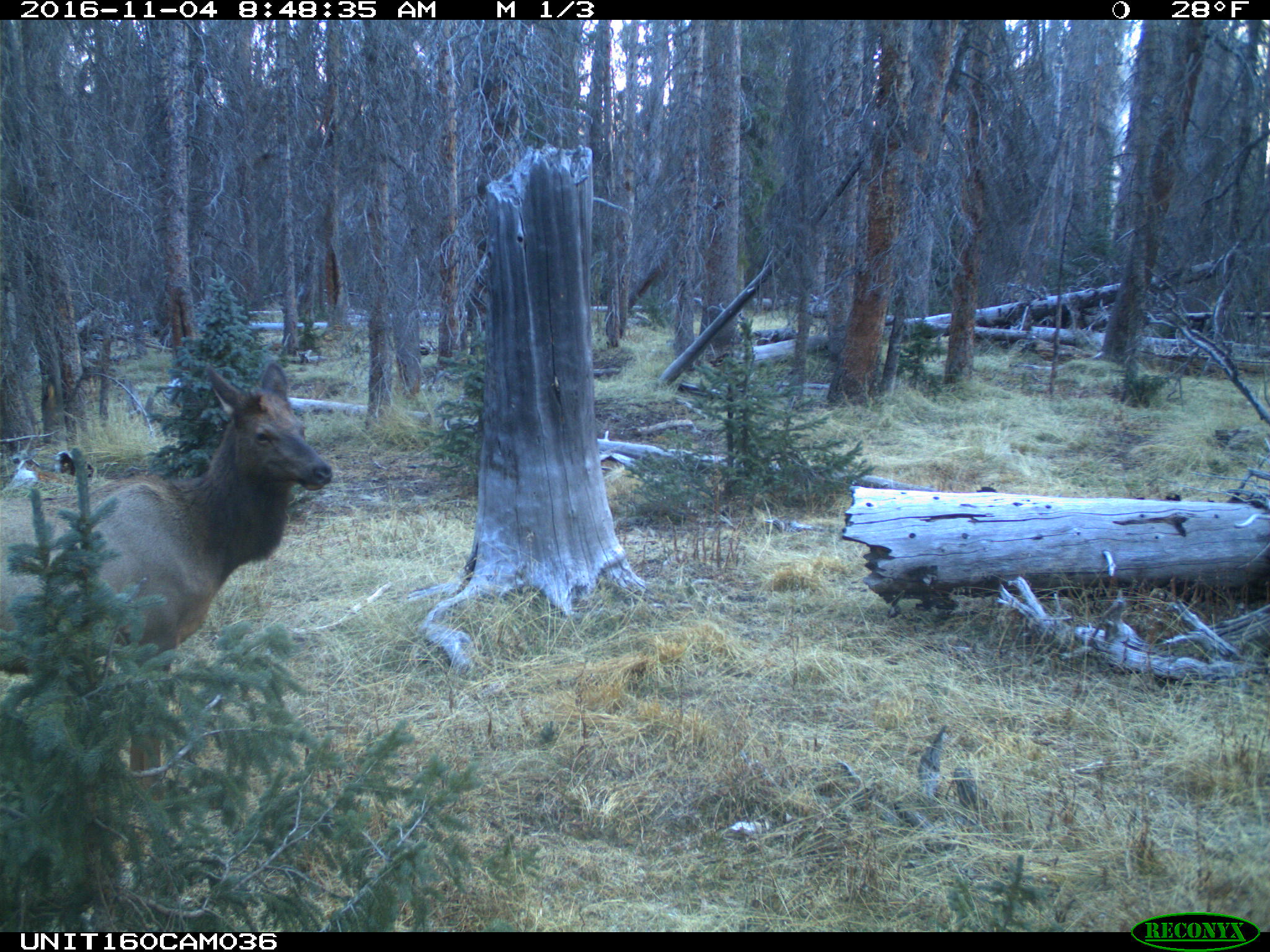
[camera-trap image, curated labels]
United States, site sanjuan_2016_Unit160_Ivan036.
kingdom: Animalia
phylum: Chordata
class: Mammalia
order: Artiodactyla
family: Cervidae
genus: Cervus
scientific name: Cervus elaphus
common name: red deer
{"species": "Cervus elaphus (red deer)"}